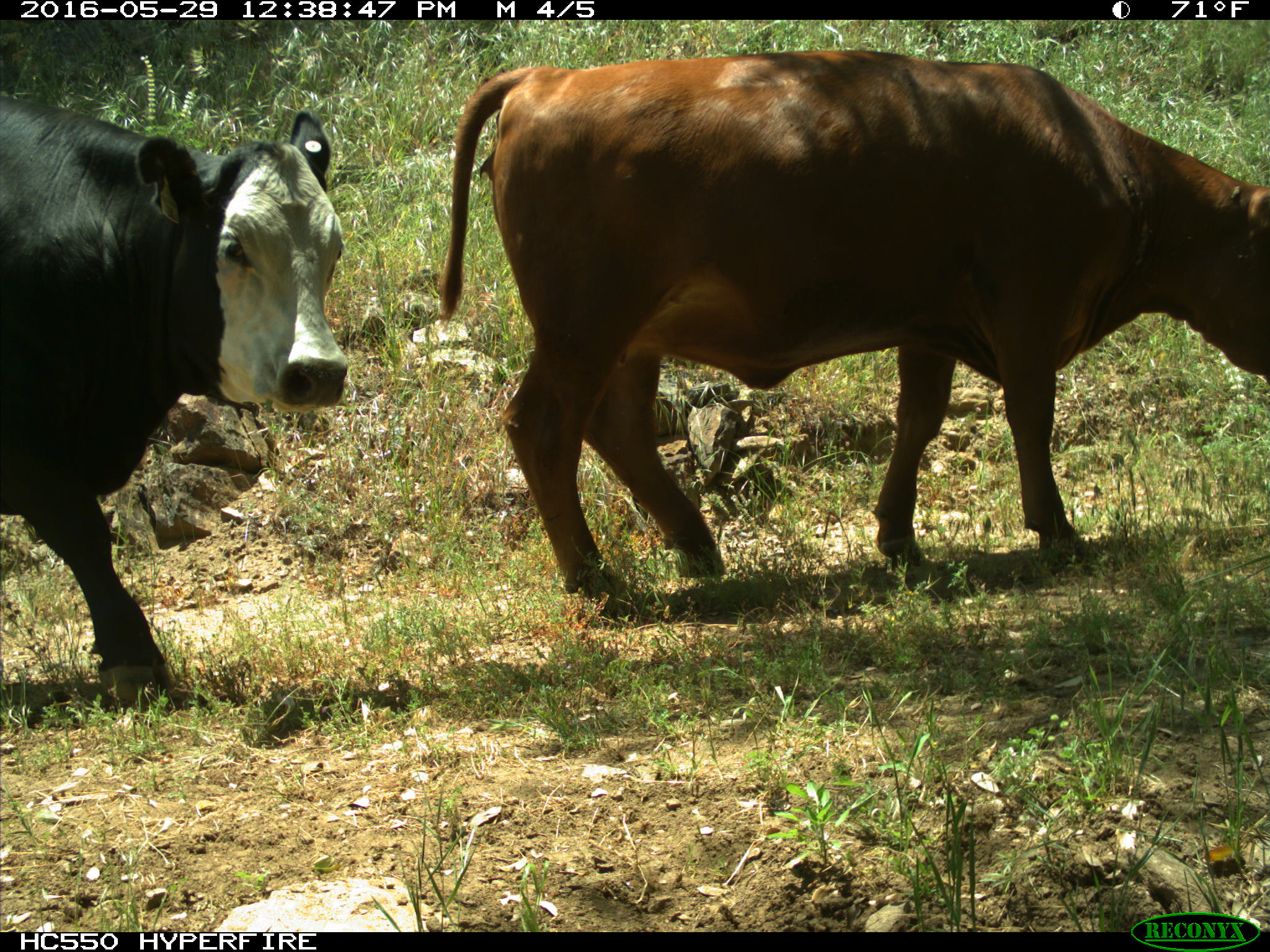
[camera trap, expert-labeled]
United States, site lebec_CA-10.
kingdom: Animalia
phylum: Chordata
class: Mammalia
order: Artiodactyla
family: Bovidae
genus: Bos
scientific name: Bos taurus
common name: domestic cow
Bos taurus (domestic cow).